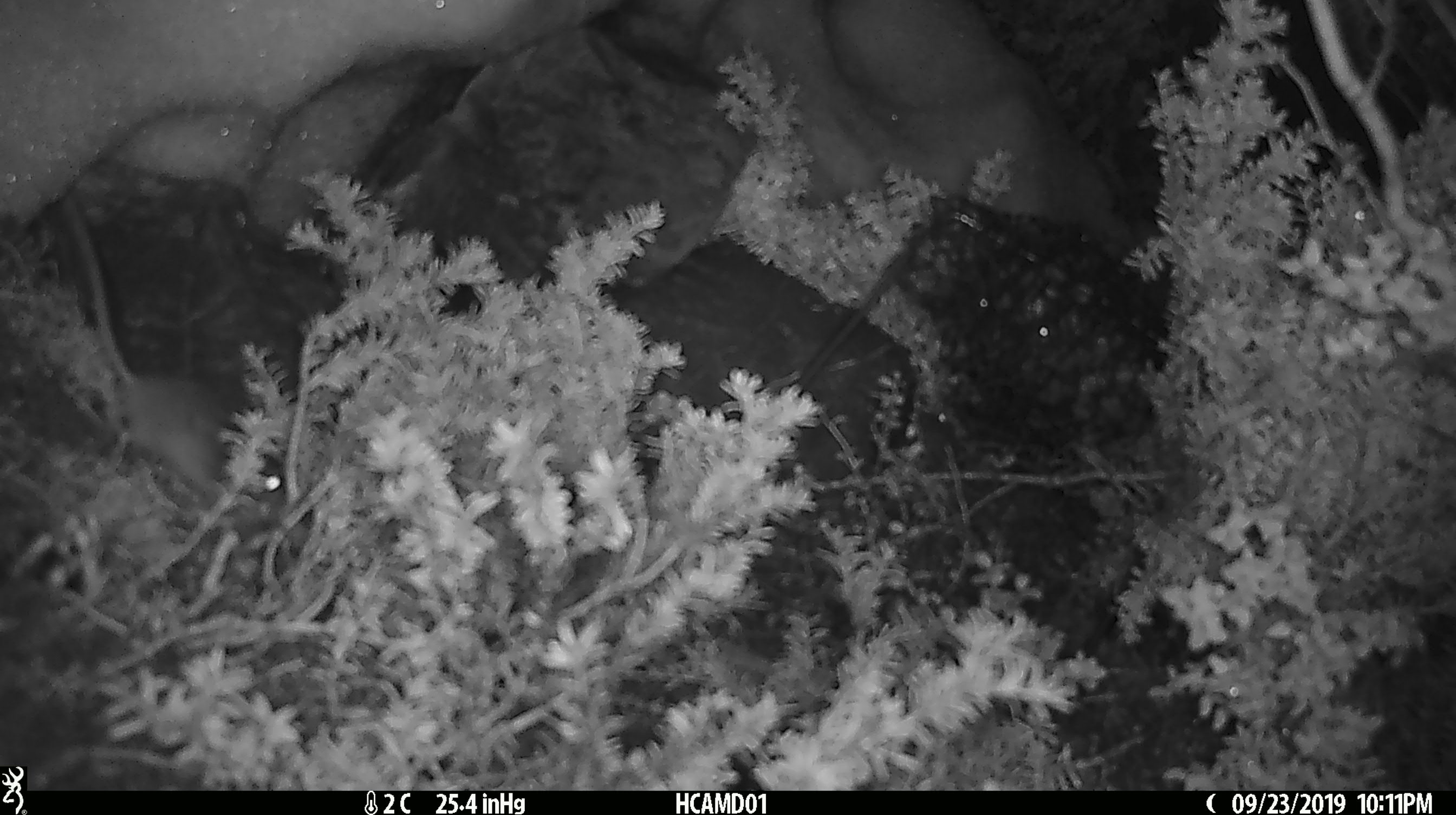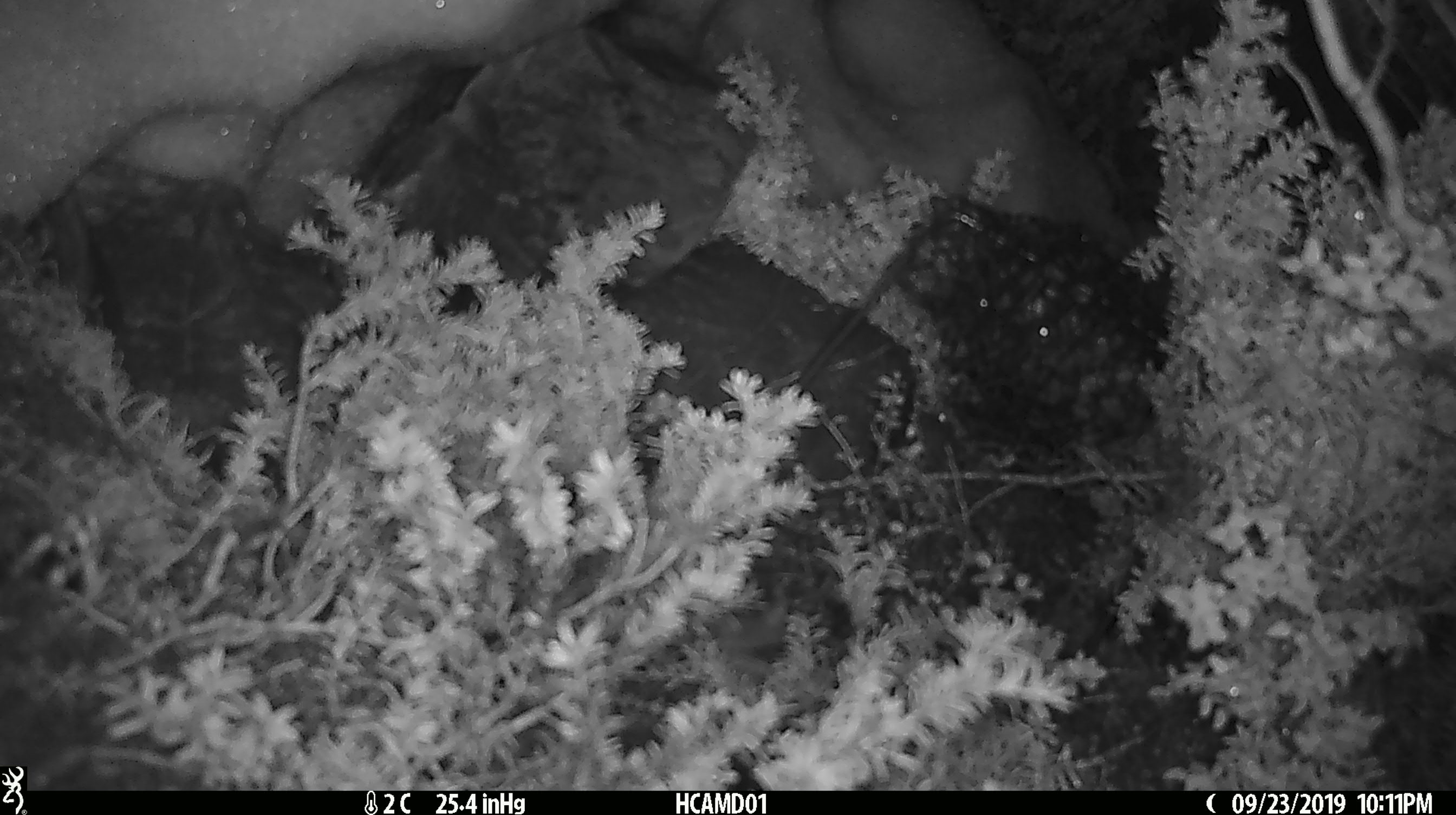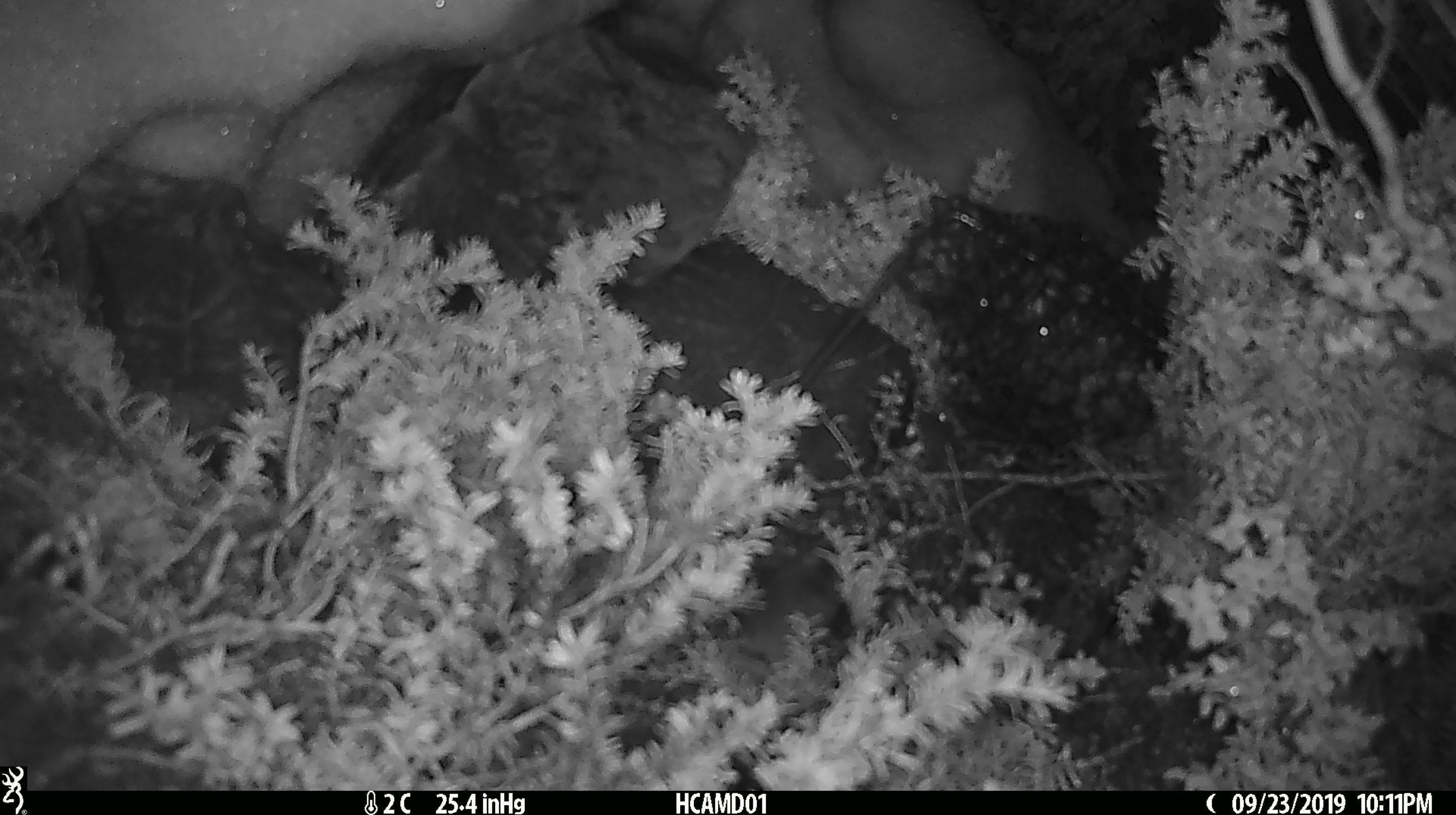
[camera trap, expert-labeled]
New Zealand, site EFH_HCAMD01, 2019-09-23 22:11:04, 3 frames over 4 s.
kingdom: Animalia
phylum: Chordata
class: Mammalia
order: Rodentia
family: Muridae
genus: Mus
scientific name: Mus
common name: mouse